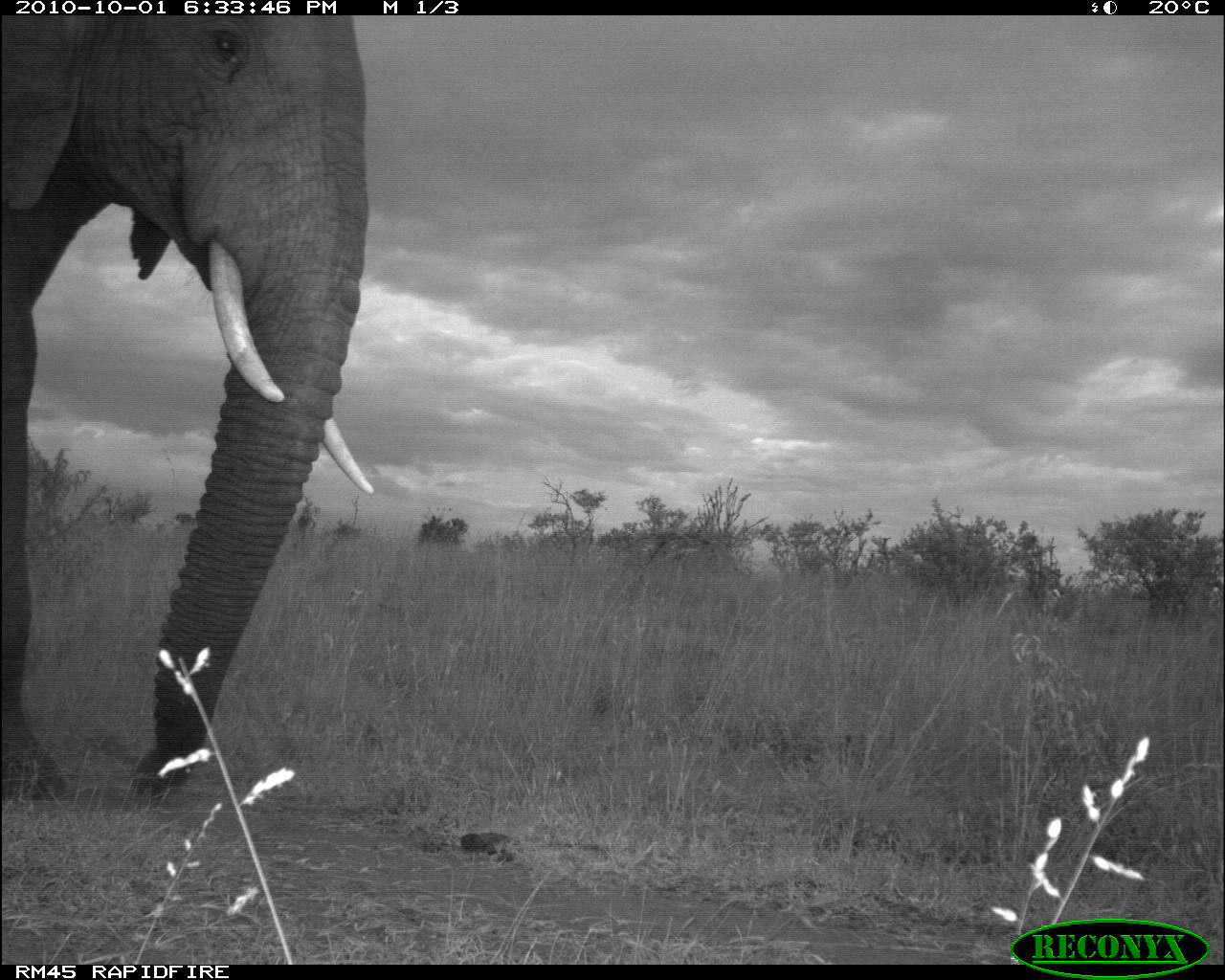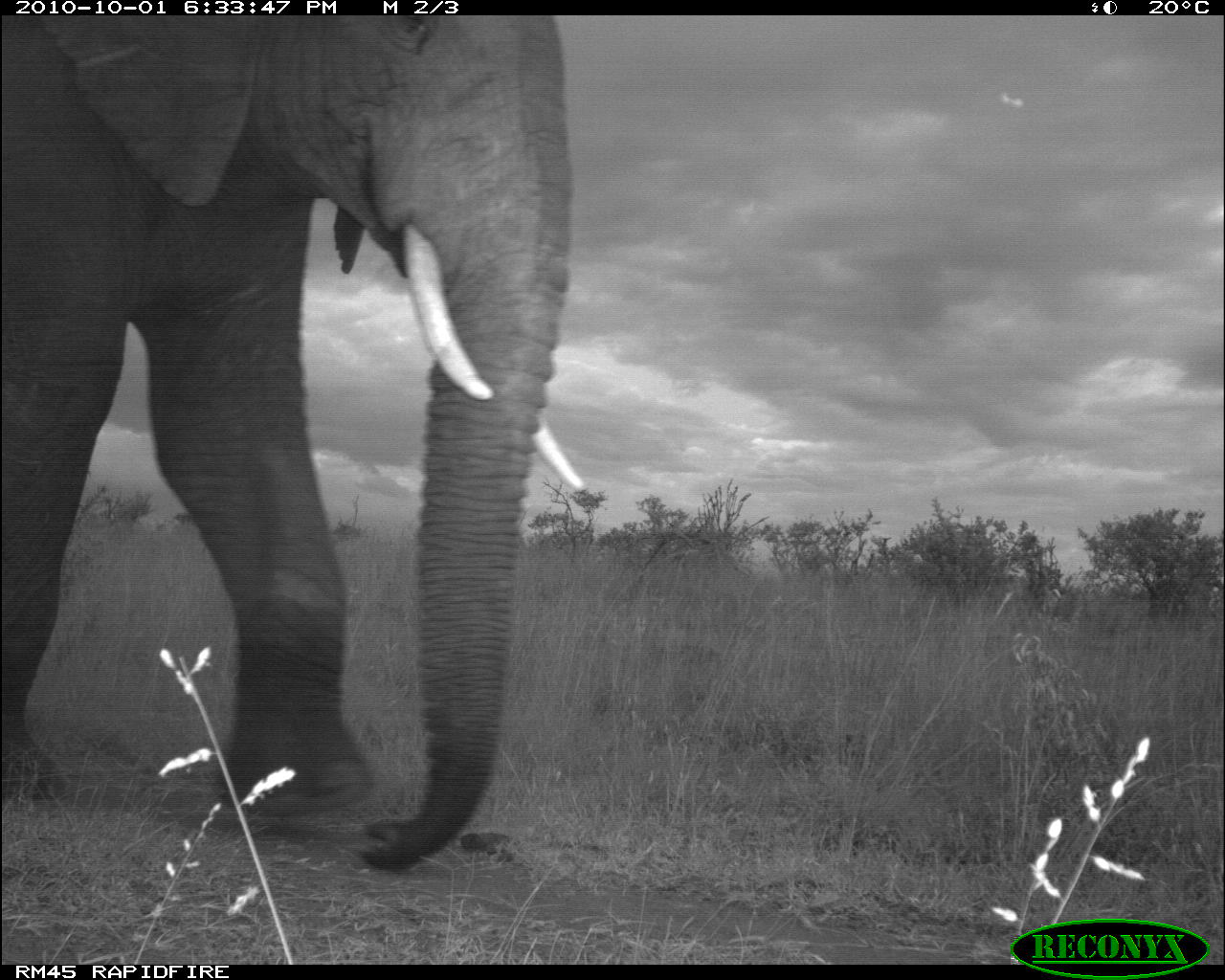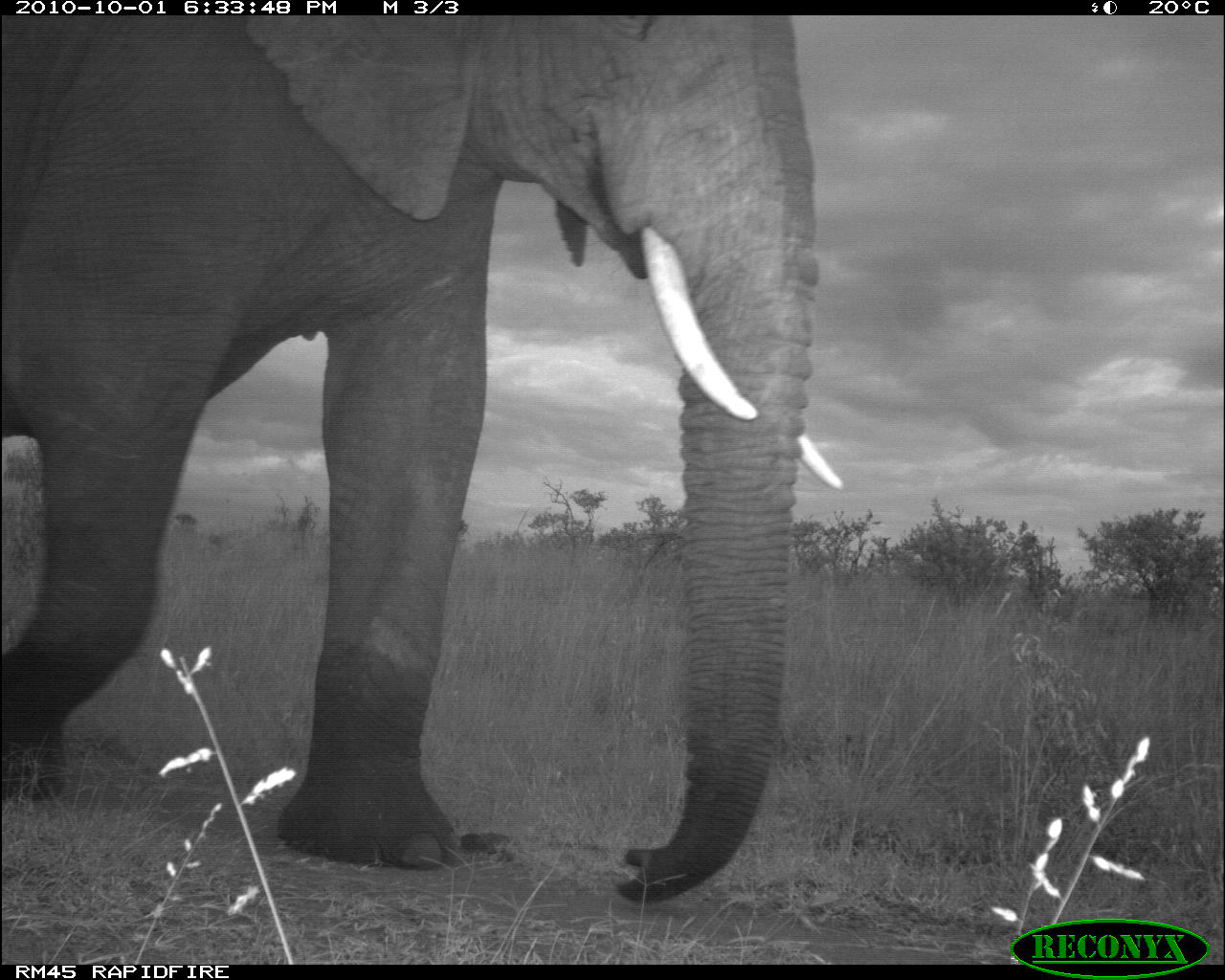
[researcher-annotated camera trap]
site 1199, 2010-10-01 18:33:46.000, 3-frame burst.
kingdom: Animalia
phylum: Chordata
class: Mammalia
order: Proboscidea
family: Elephantidae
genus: Loxodonta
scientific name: Loxodonta africana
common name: african bush elephant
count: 1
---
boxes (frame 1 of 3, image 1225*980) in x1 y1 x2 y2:
loxodonta africana: 1 16 377 800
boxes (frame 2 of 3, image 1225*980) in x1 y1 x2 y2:
loxodonta africana: 0 15 587 875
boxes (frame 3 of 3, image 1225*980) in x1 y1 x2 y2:
loxodonta africana: 0 15 847 906